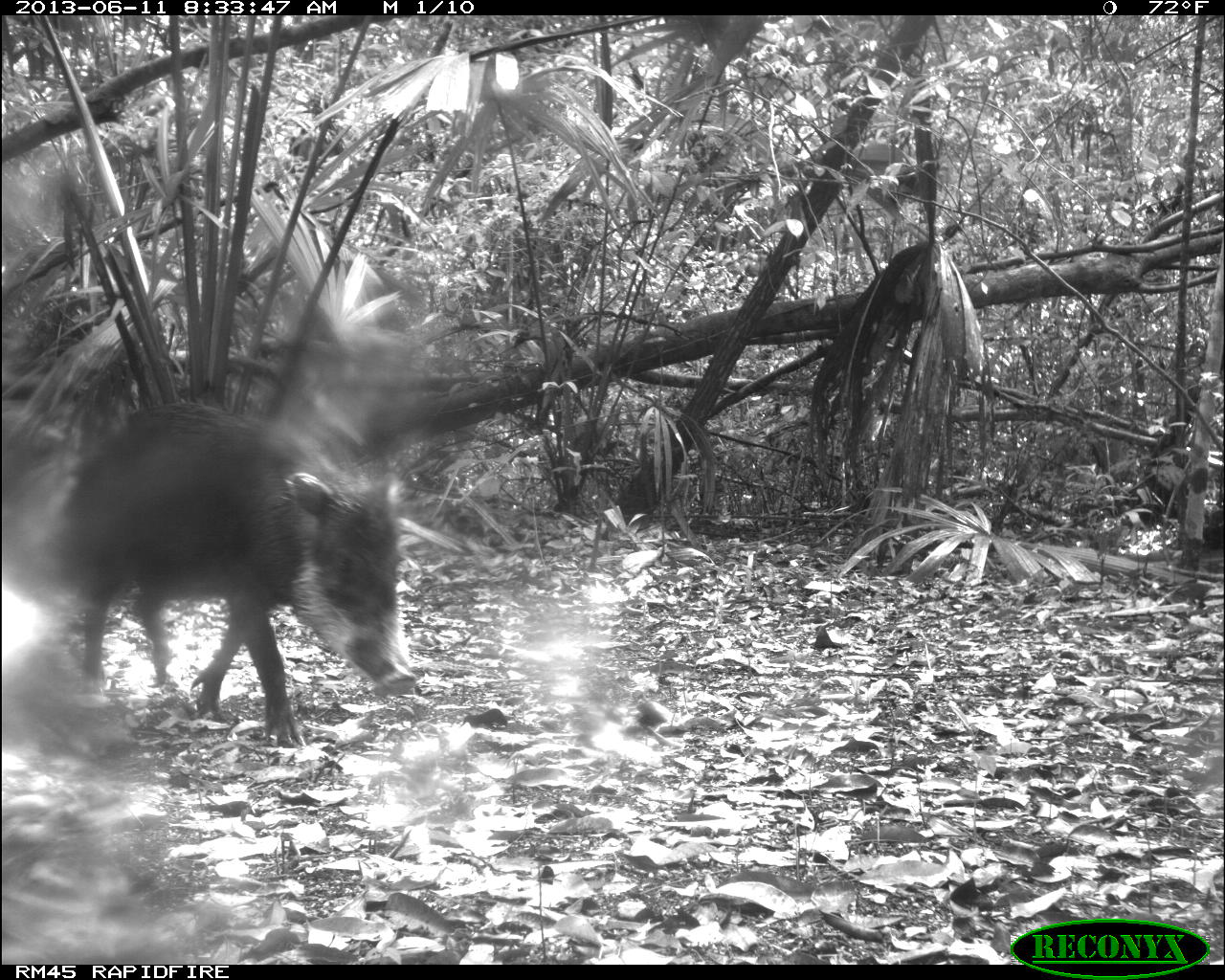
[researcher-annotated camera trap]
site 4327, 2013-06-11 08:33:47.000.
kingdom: Animalia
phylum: Chordata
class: Mammalia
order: Artiodactyla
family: Tayassuidae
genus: Tayassu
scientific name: Tayassu pecari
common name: white-lipped peccary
Tayassu pecari (white-lipped peccary), count 5.